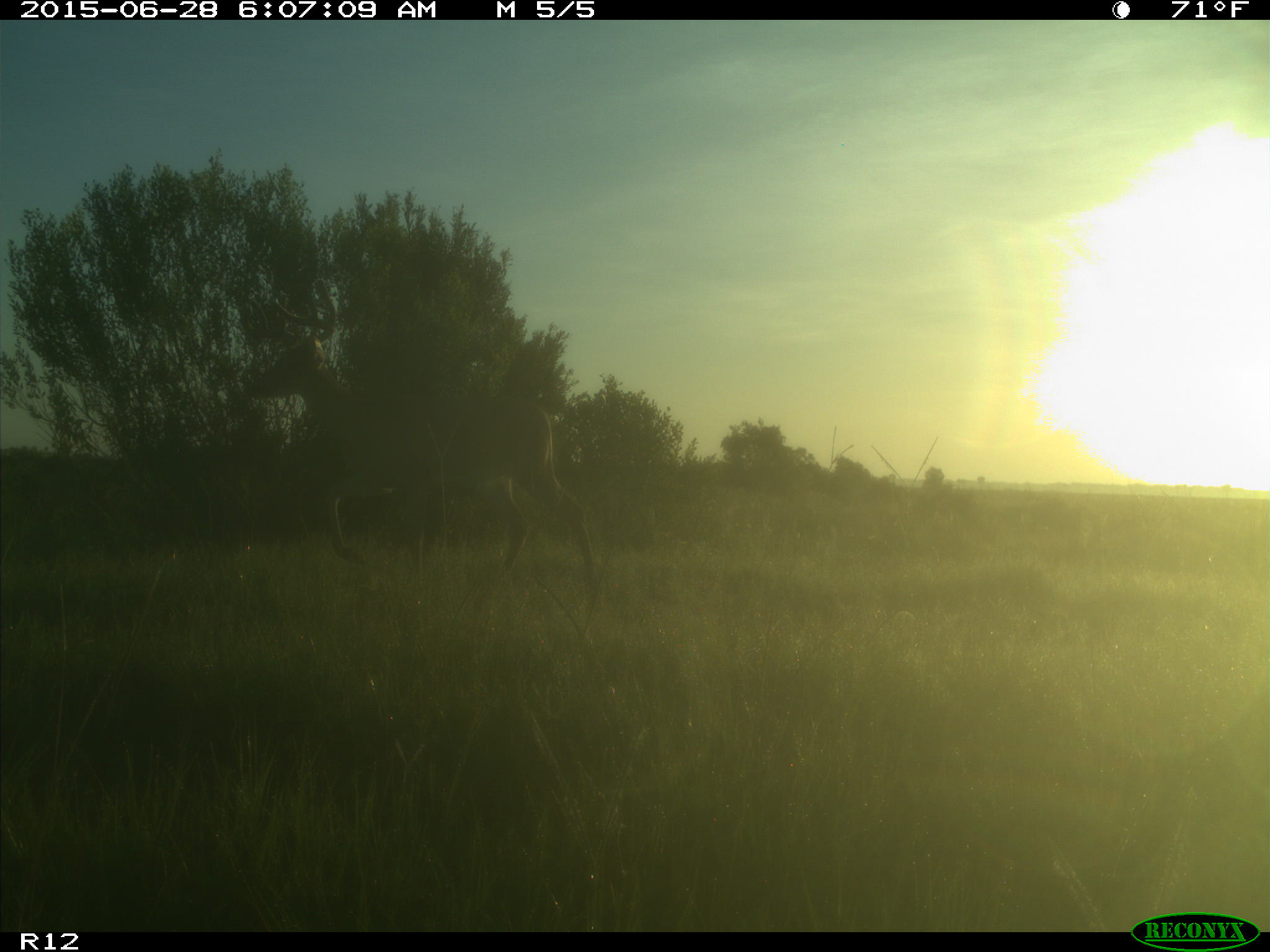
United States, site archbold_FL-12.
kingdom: Animalia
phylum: Chordata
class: Mammalia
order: Artiodactyla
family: Cervidae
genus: Odocoileus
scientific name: Odocoileus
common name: deer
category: unidentified deer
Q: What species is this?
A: Unidentified deer (deer) (Odocoileus).